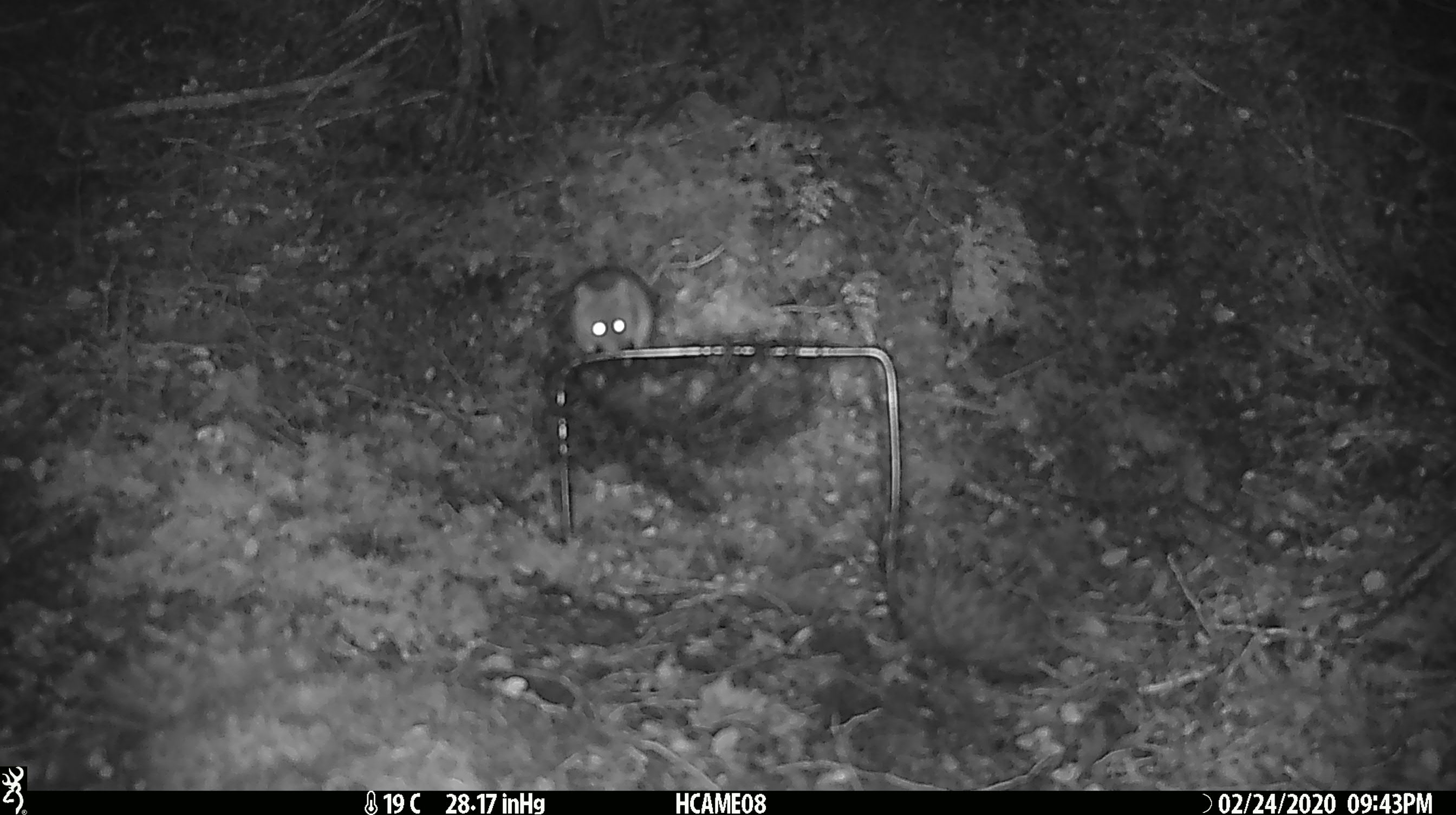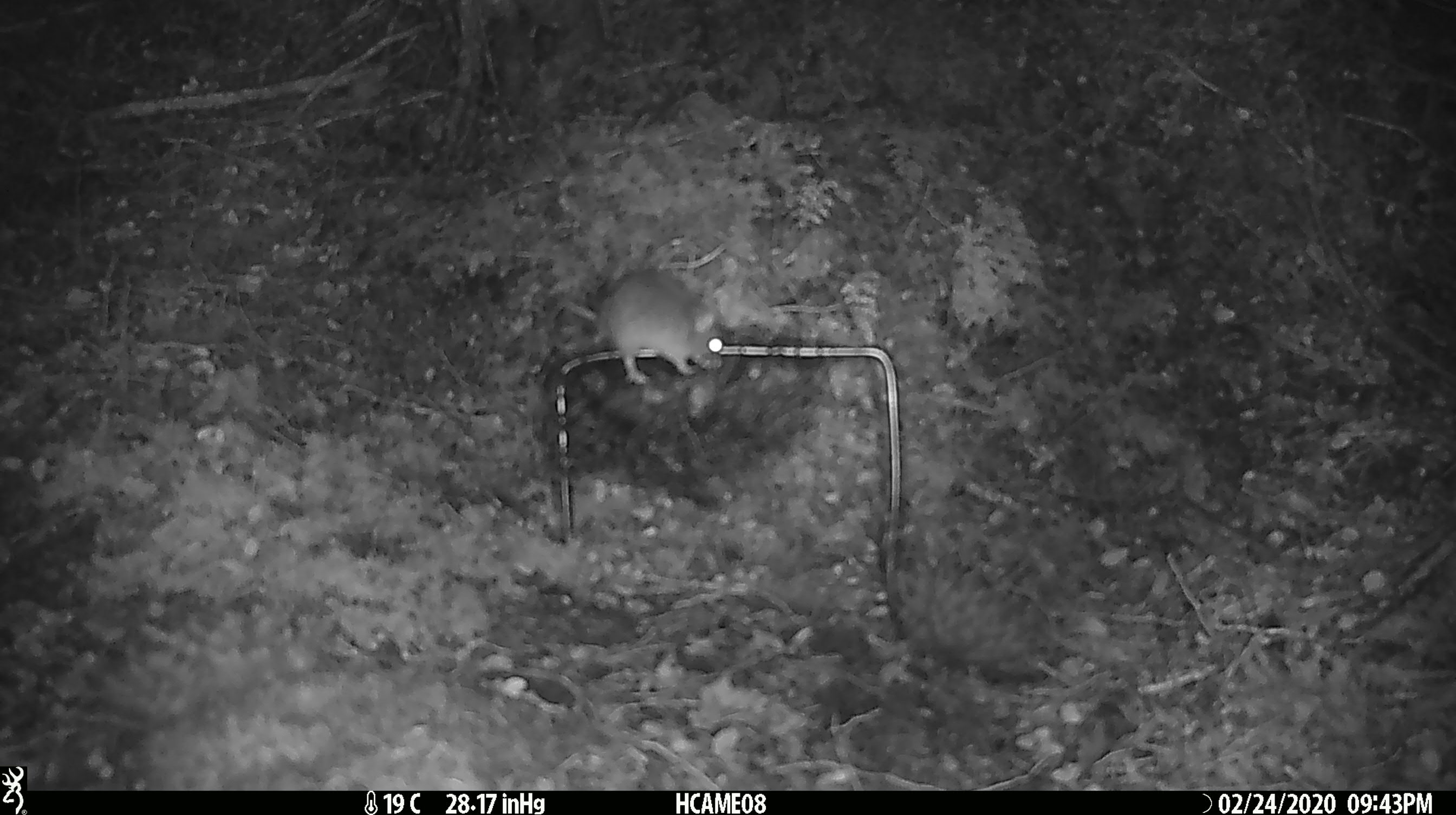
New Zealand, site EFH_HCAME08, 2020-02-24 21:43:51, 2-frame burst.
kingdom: Animalia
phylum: Chordata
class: Mammalia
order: Rodentia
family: Muridae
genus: Mus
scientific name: Mus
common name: mouse